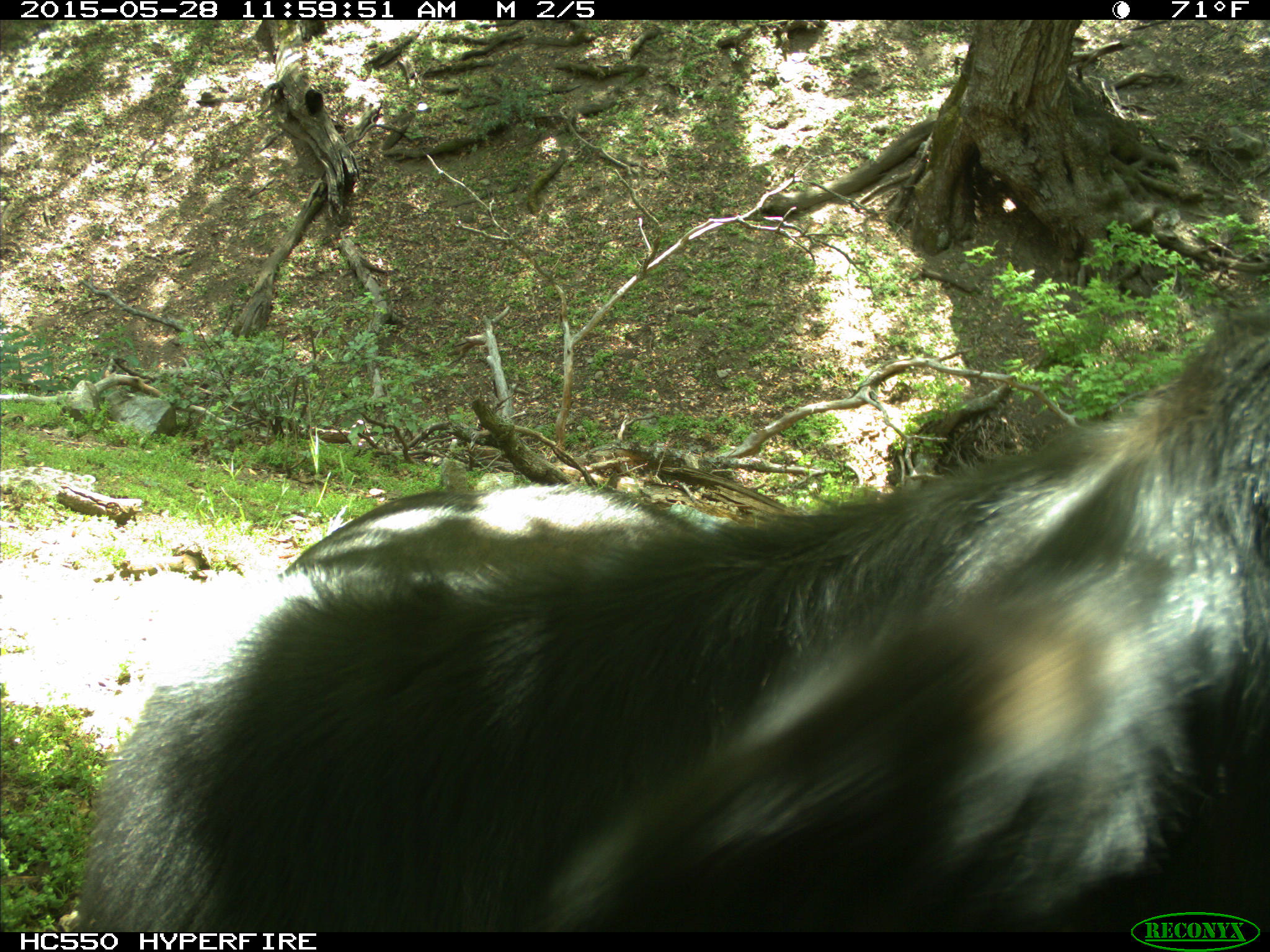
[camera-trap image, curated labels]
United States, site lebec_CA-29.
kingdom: Animalia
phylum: Chordata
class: Mammalia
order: Artiodactyla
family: Bovidae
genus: Bos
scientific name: Bos taurus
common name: domestic cow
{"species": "Bos taurus (domestic cow)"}